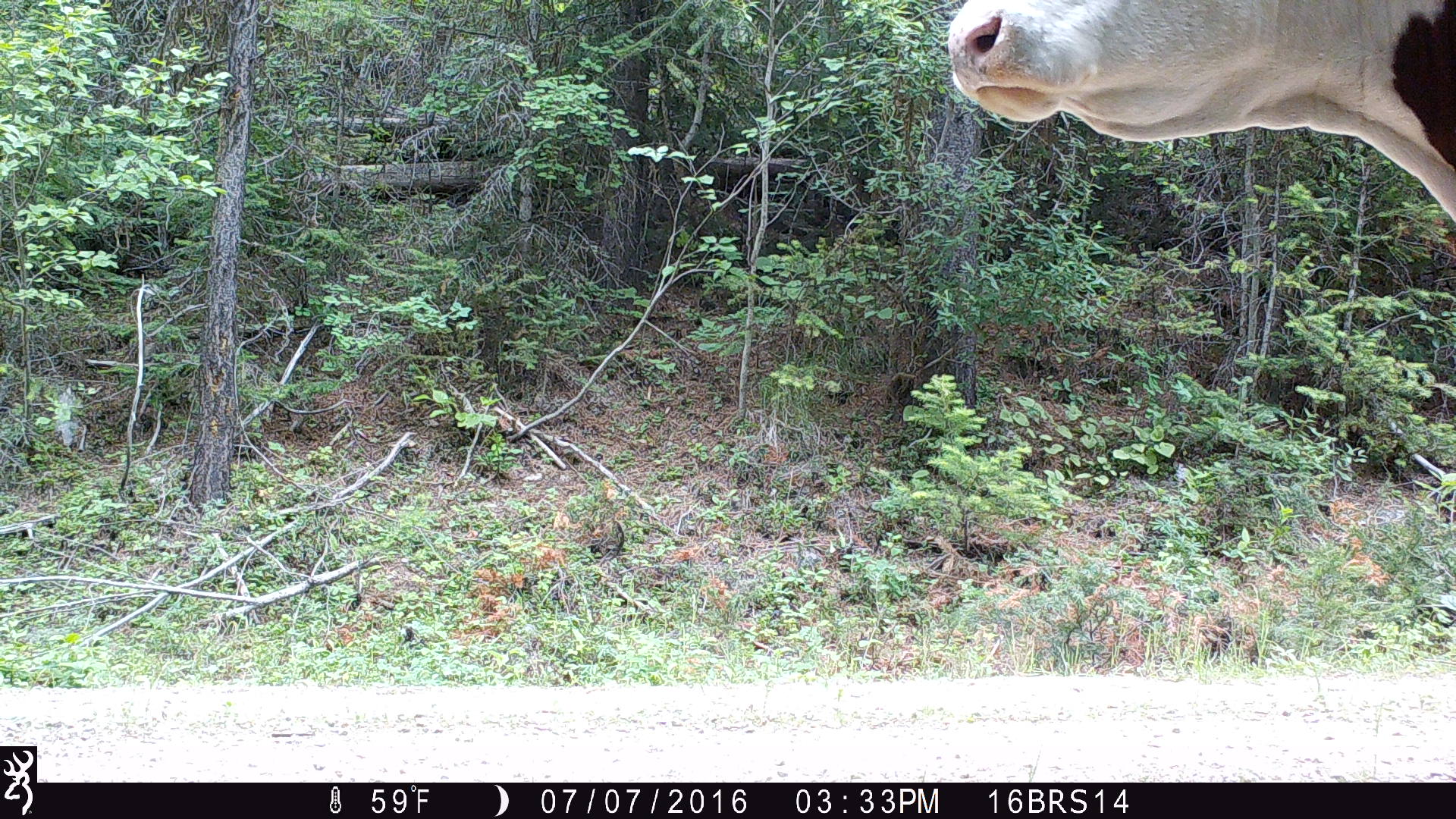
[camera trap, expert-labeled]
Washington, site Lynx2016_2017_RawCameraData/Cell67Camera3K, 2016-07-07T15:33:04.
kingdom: Animalia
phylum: Chordata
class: Mammalia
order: Artiodactyla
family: Bovidae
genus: Bos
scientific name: Bos taurus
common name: domestic cattle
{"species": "domestic cattle (Bos taurus)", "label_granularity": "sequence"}